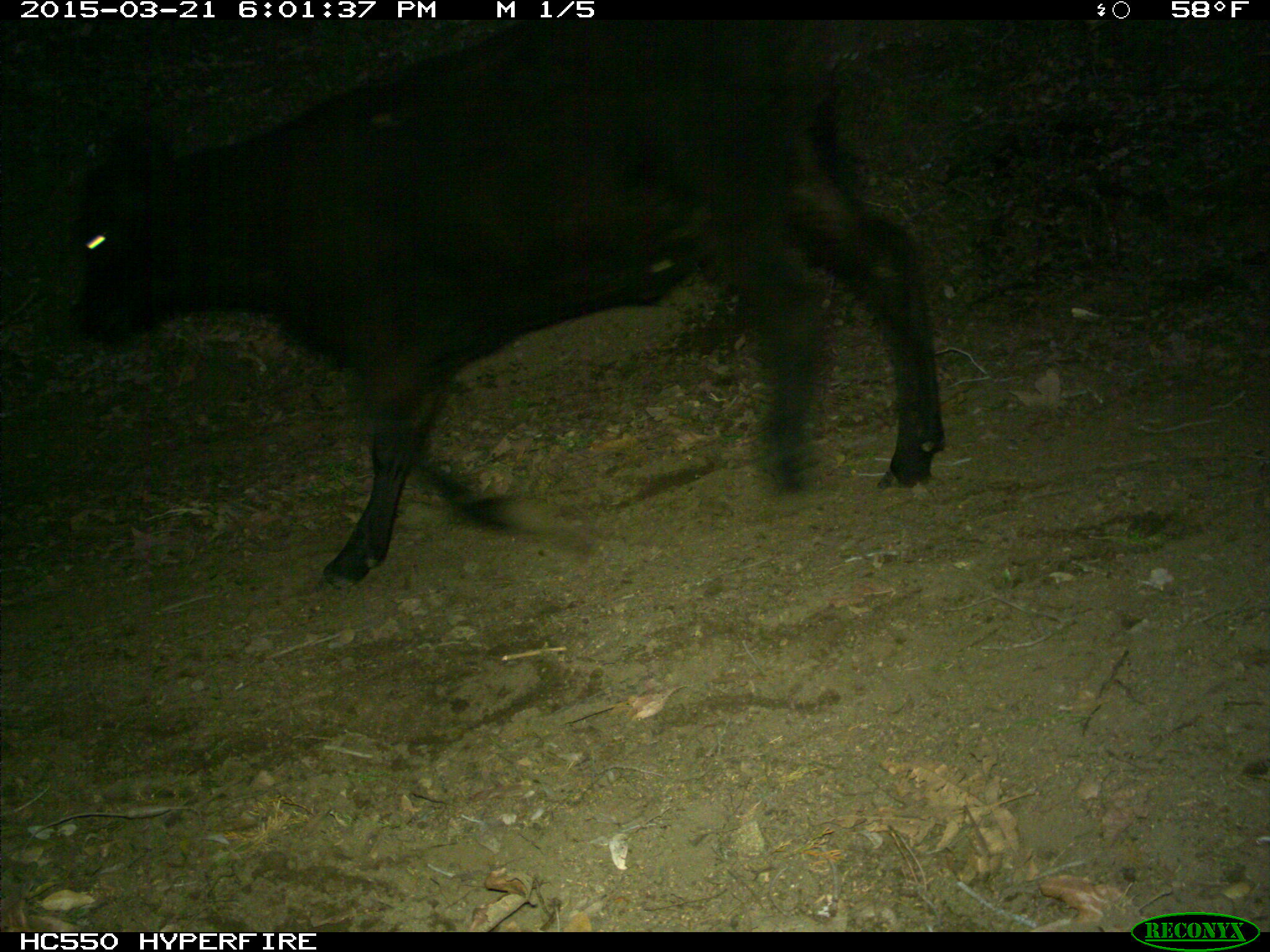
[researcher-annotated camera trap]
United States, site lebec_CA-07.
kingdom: Animalia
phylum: Chordata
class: Mammalia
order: Artiodactyla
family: Bovidae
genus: Bos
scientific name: Bos taurus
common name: domestic cow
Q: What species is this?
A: Bos taurus (domestic cow).